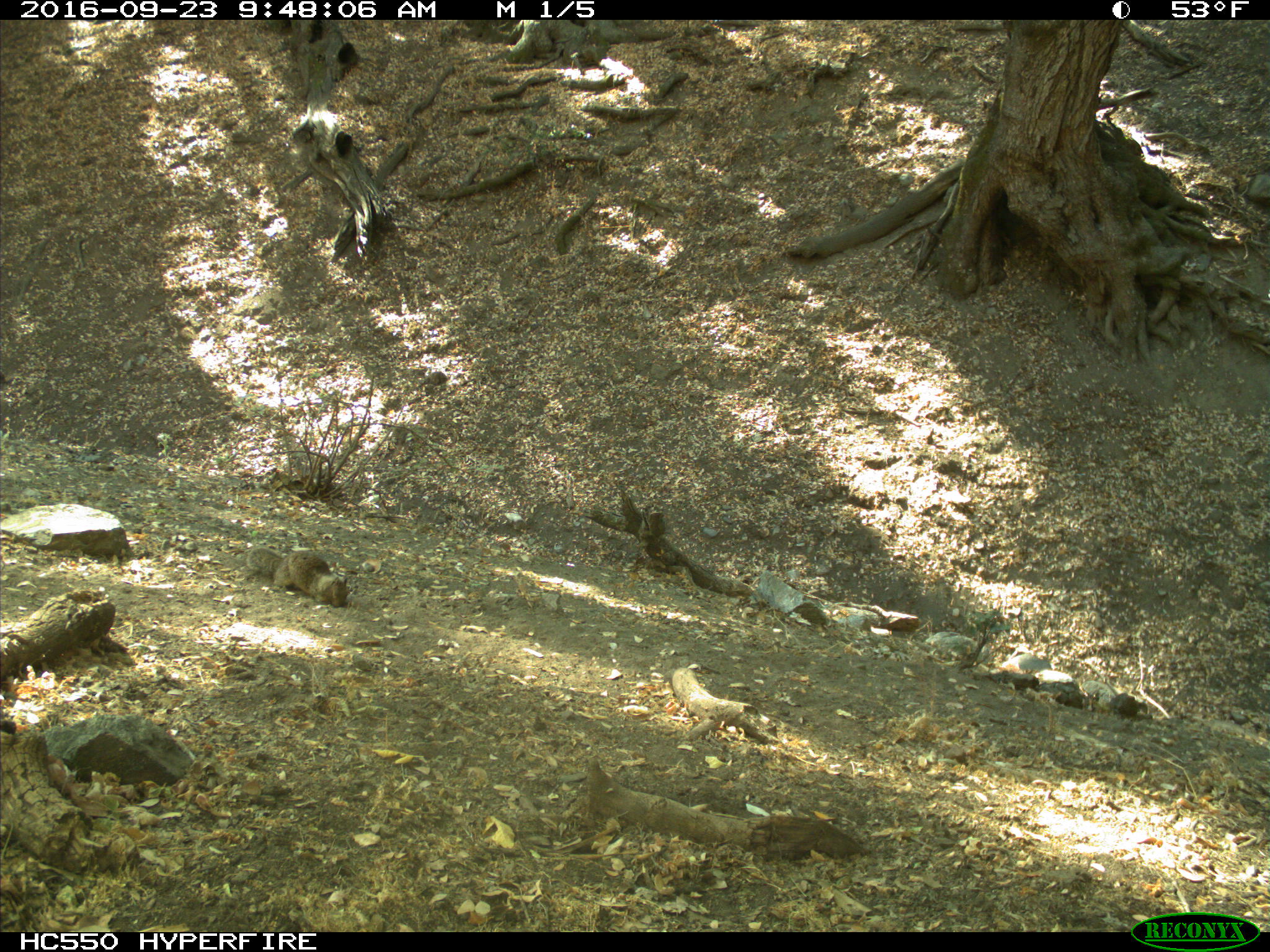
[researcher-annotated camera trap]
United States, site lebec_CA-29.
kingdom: Animalia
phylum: Chordata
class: Mammalia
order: Rodentia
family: Sciuridae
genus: Otospermophilus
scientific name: Otospermophilus beecheyi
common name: california ground squirrel